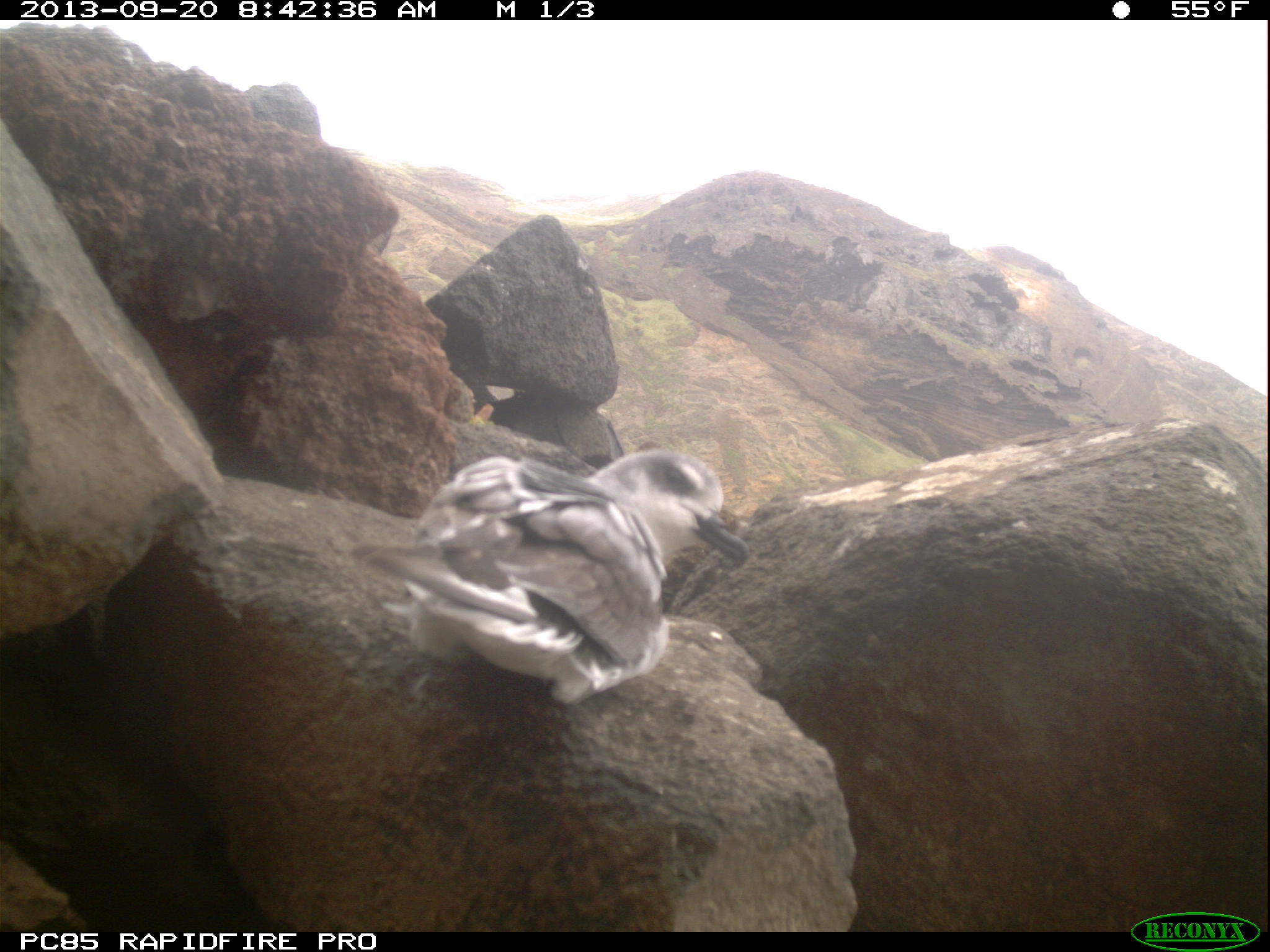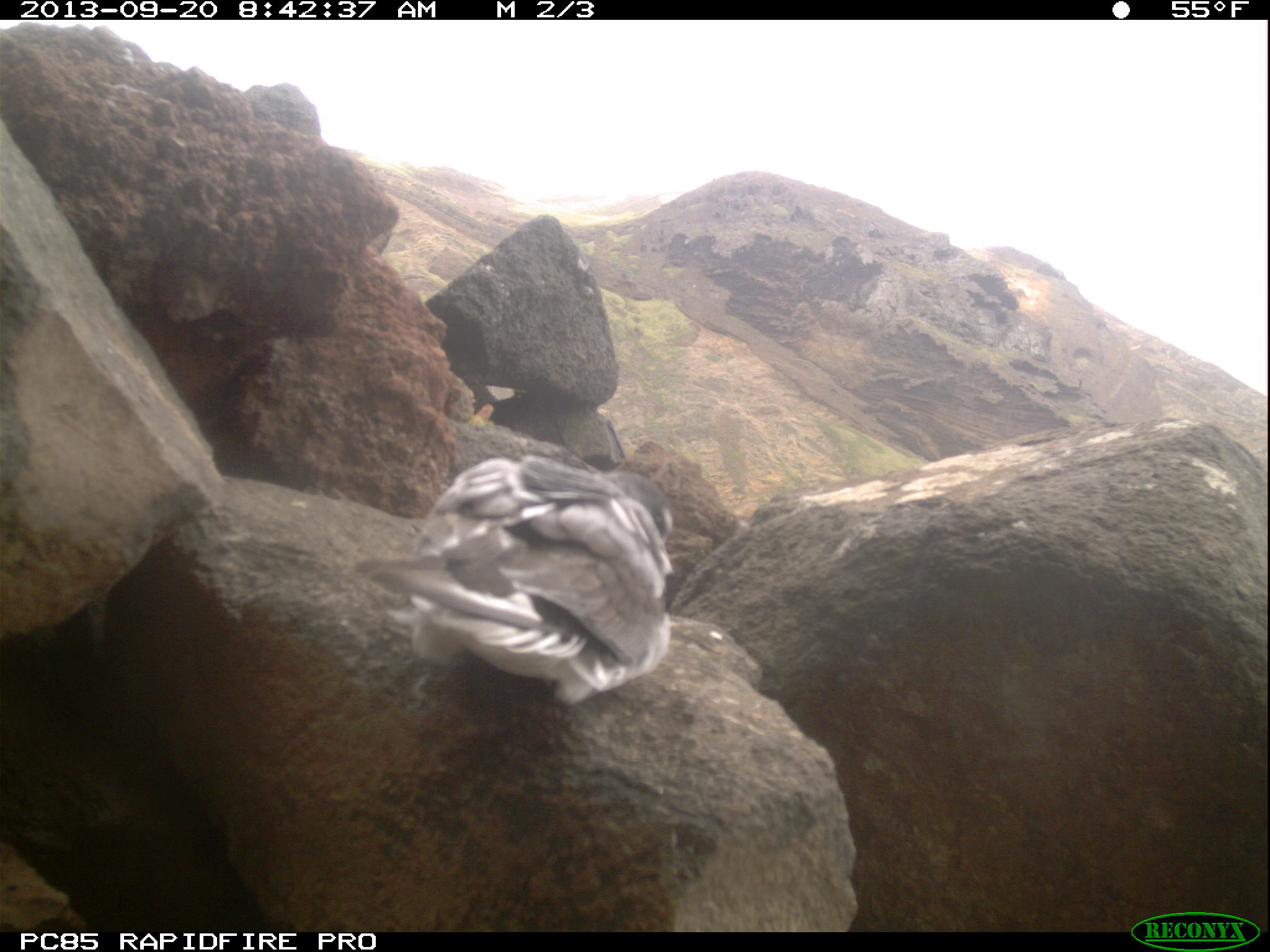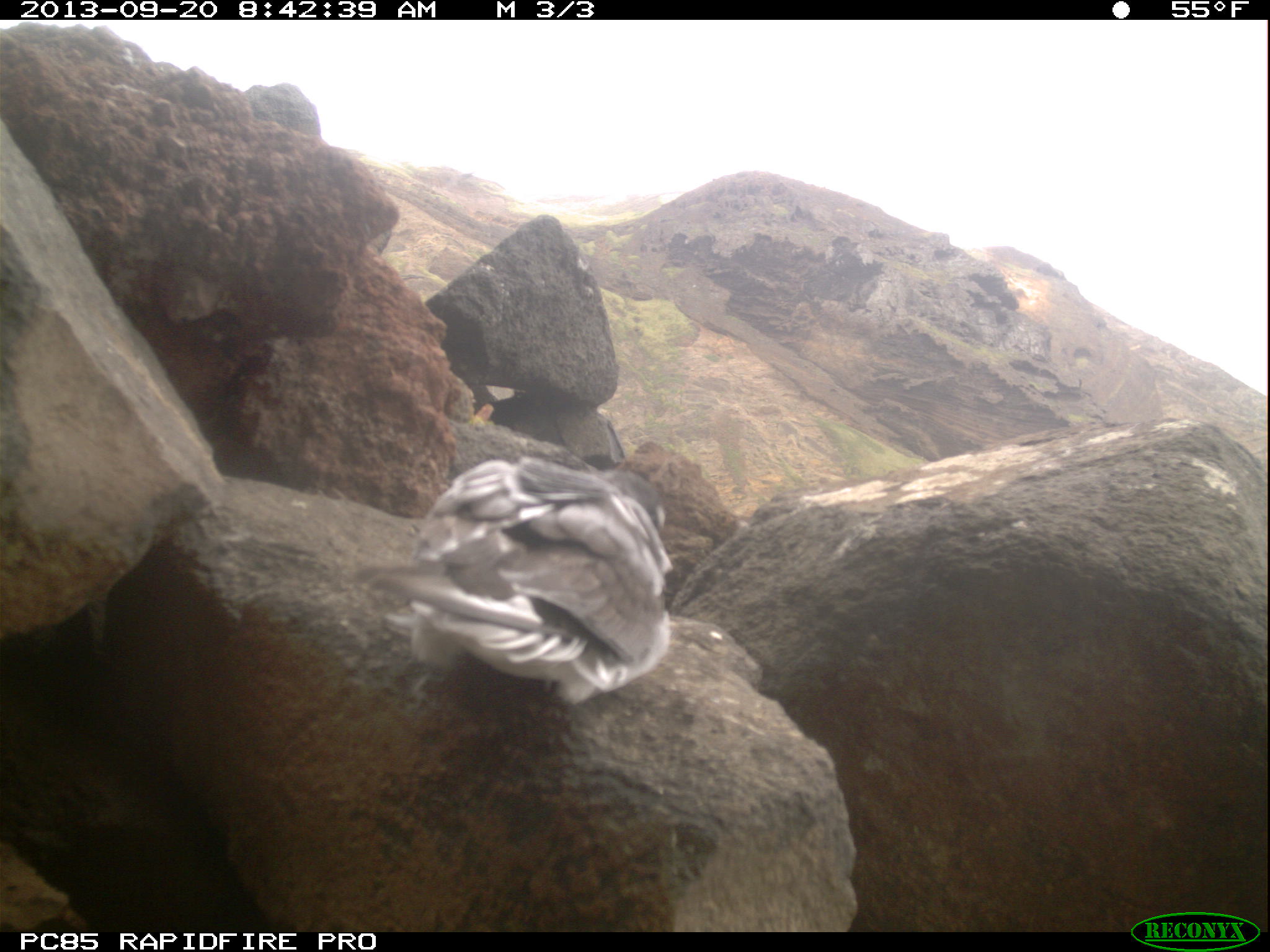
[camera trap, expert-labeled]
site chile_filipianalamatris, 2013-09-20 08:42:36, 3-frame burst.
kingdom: Animalia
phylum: Chordata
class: Aves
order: Procellariiformes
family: Procellariidae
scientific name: Procellariidae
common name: petrel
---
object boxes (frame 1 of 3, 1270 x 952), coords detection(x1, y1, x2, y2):
petrel: detection(339, 447, 747, 716)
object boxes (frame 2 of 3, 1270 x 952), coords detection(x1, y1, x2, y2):
petrel: detection(346, 450, 673, 713)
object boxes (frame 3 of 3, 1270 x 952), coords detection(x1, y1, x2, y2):
petrel: detection(343, 446, 671, 714)